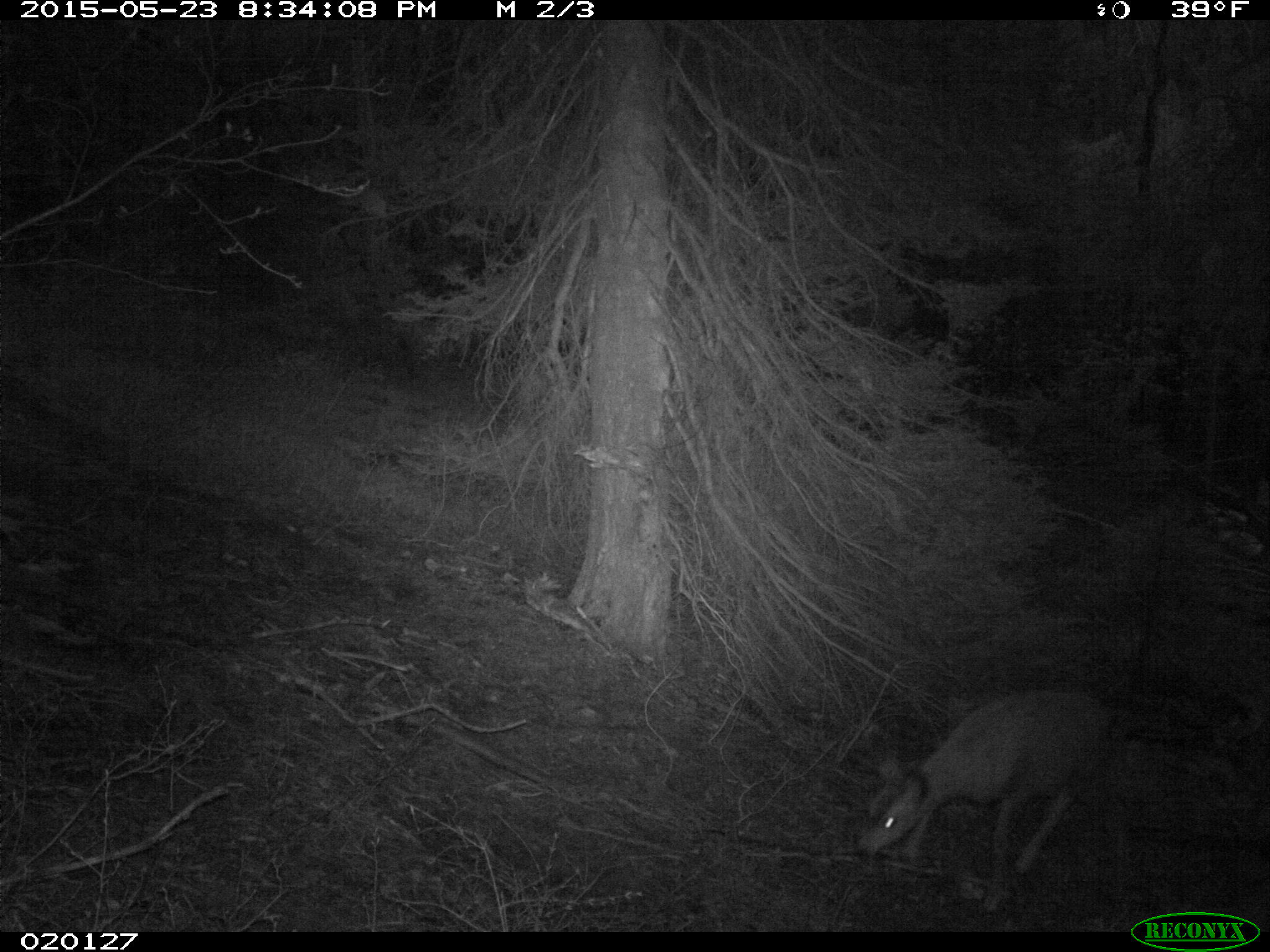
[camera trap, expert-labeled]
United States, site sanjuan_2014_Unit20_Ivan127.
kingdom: Animalia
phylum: Chordata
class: Mammalia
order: Artiodactyla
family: Cervidae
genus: Odocoileus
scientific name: Odocoileus hemionus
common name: mule deer